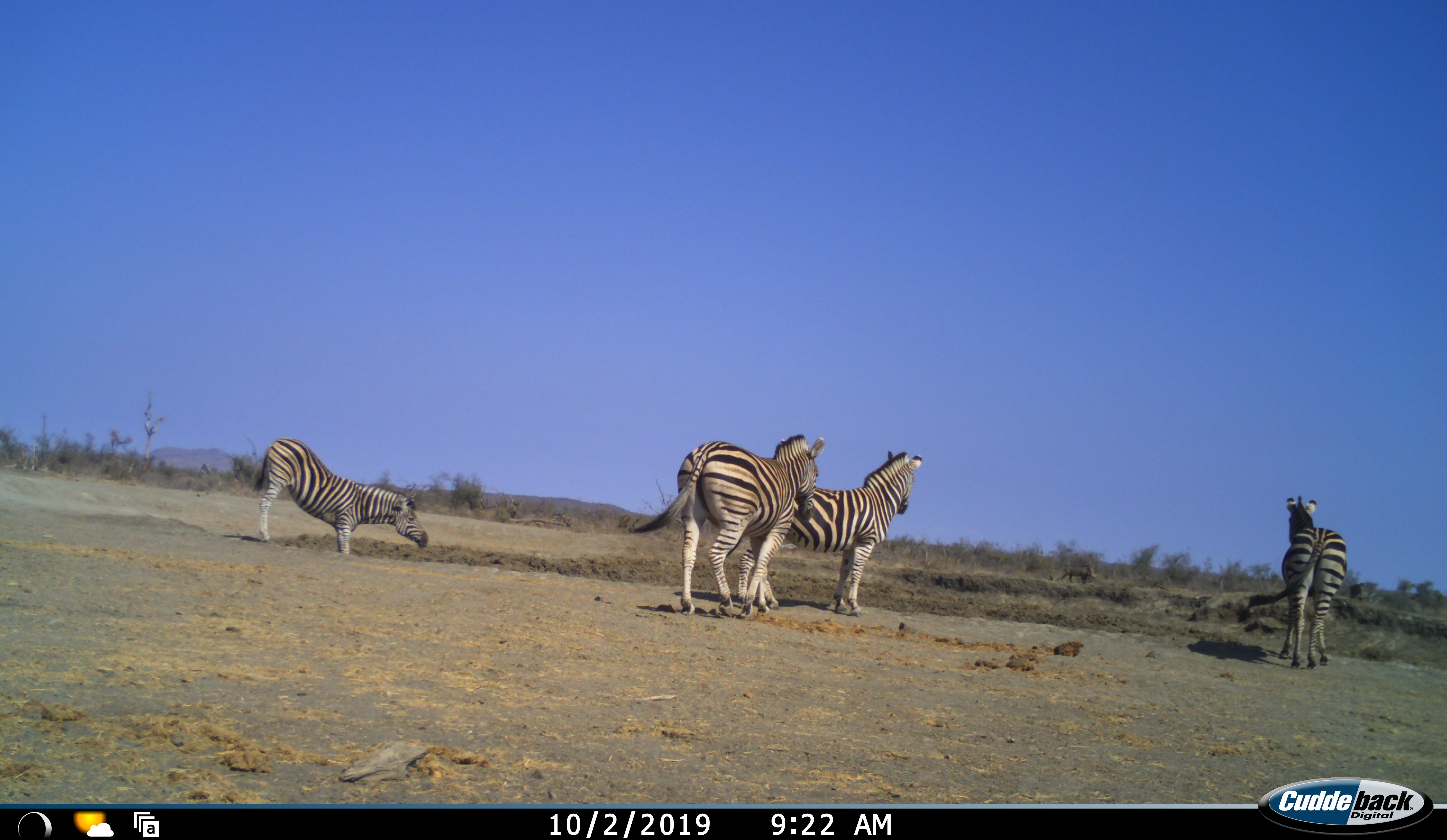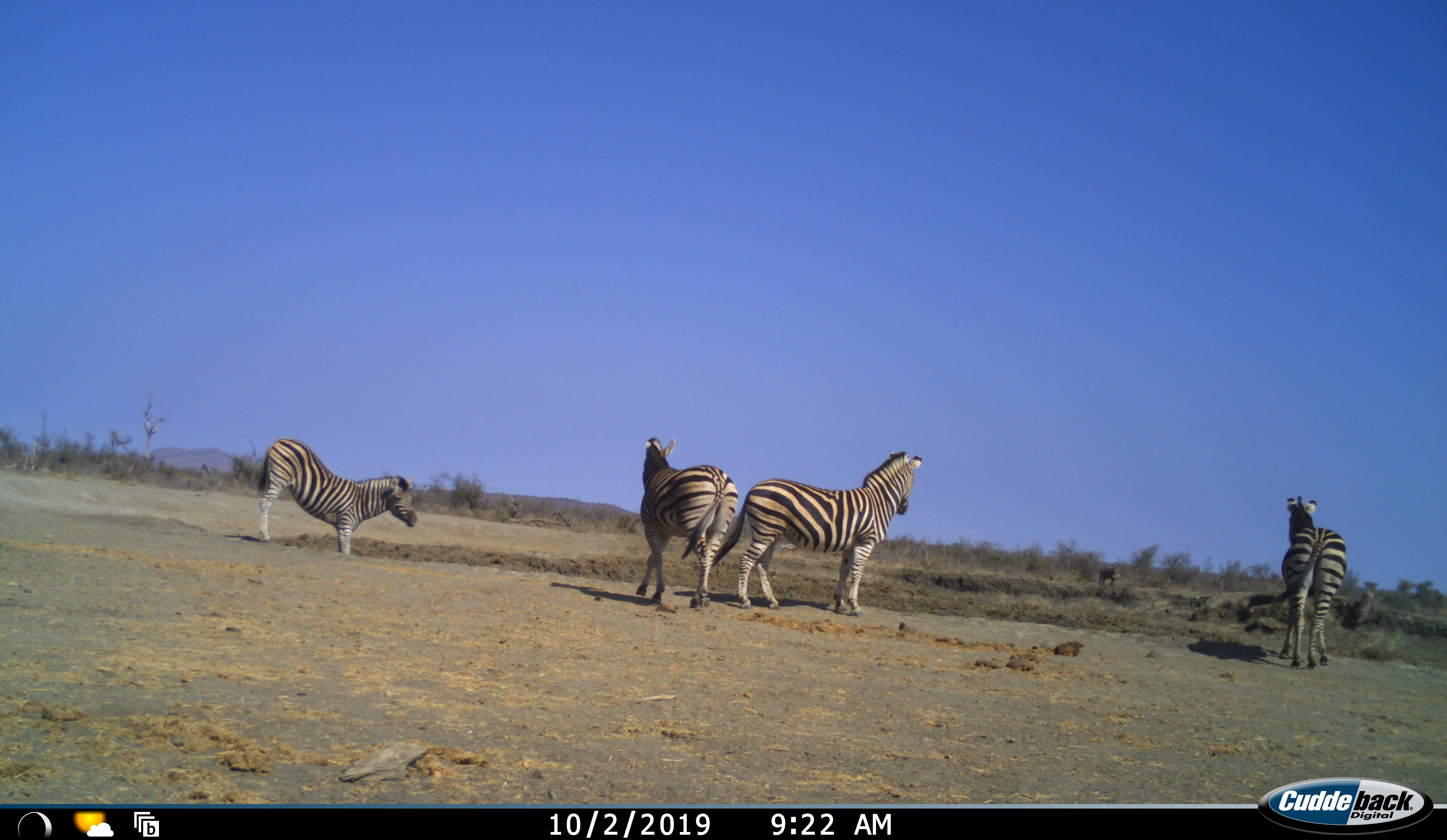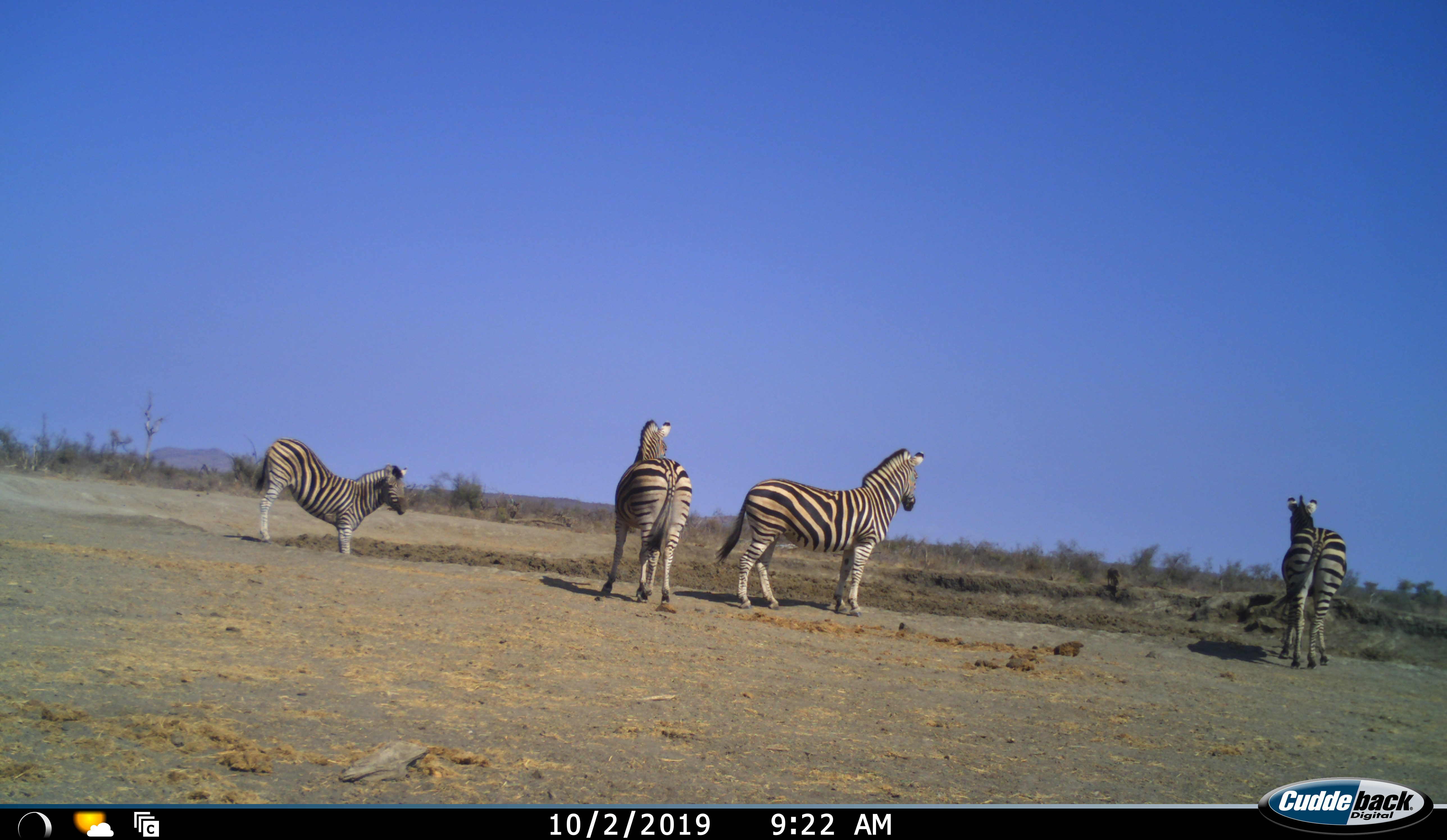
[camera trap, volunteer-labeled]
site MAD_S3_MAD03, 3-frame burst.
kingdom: Animalia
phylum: Chordata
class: Mammalia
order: Perissodactyla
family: Equidae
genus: Equus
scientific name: Equus quagga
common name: plains zebra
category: zebraplains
Zebraplains (plains zebra) (Equus quagga), count 4. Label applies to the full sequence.